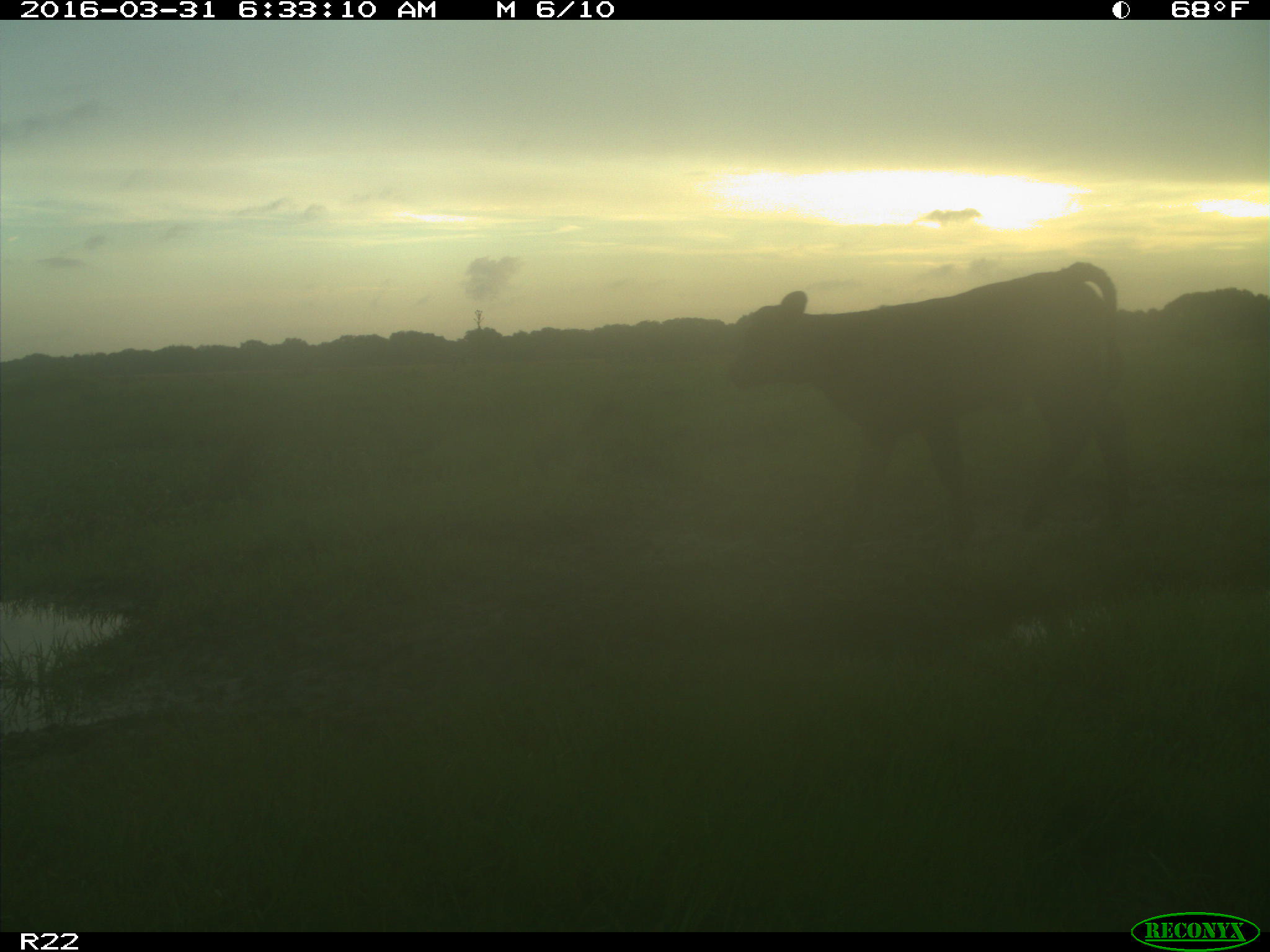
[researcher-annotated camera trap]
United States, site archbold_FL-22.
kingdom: Animalia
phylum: Chordata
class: Mammalia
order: Artiodactyla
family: Bovidae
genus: Bos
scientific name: Bos taurus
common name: domestic cow